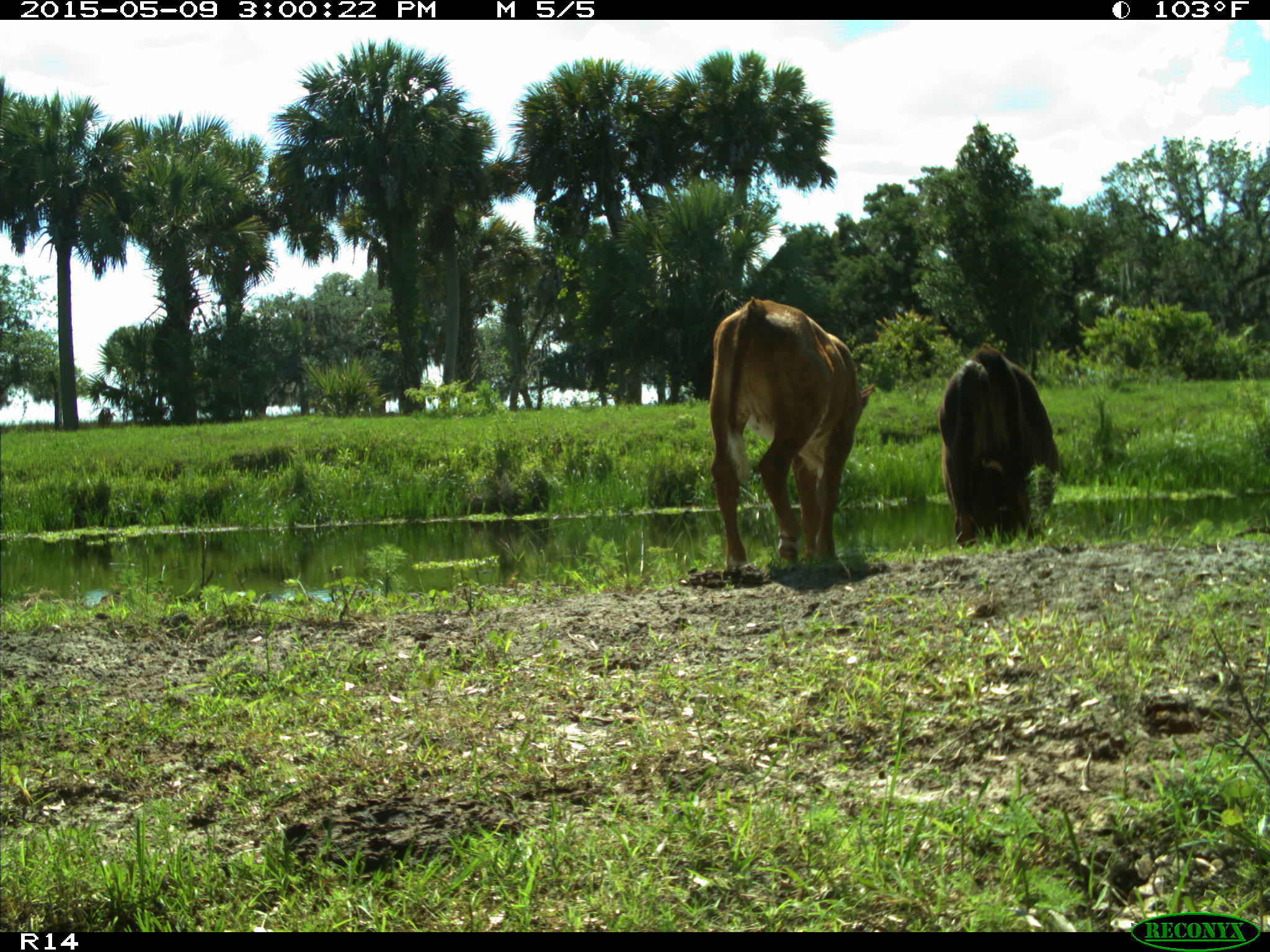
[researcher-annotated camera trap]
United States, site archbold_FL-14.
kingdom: Animalia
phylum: Chordata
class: Mammalia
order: Artiodactyla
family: Bovidae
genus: Bos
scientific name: Bos taurus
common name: domestic cow